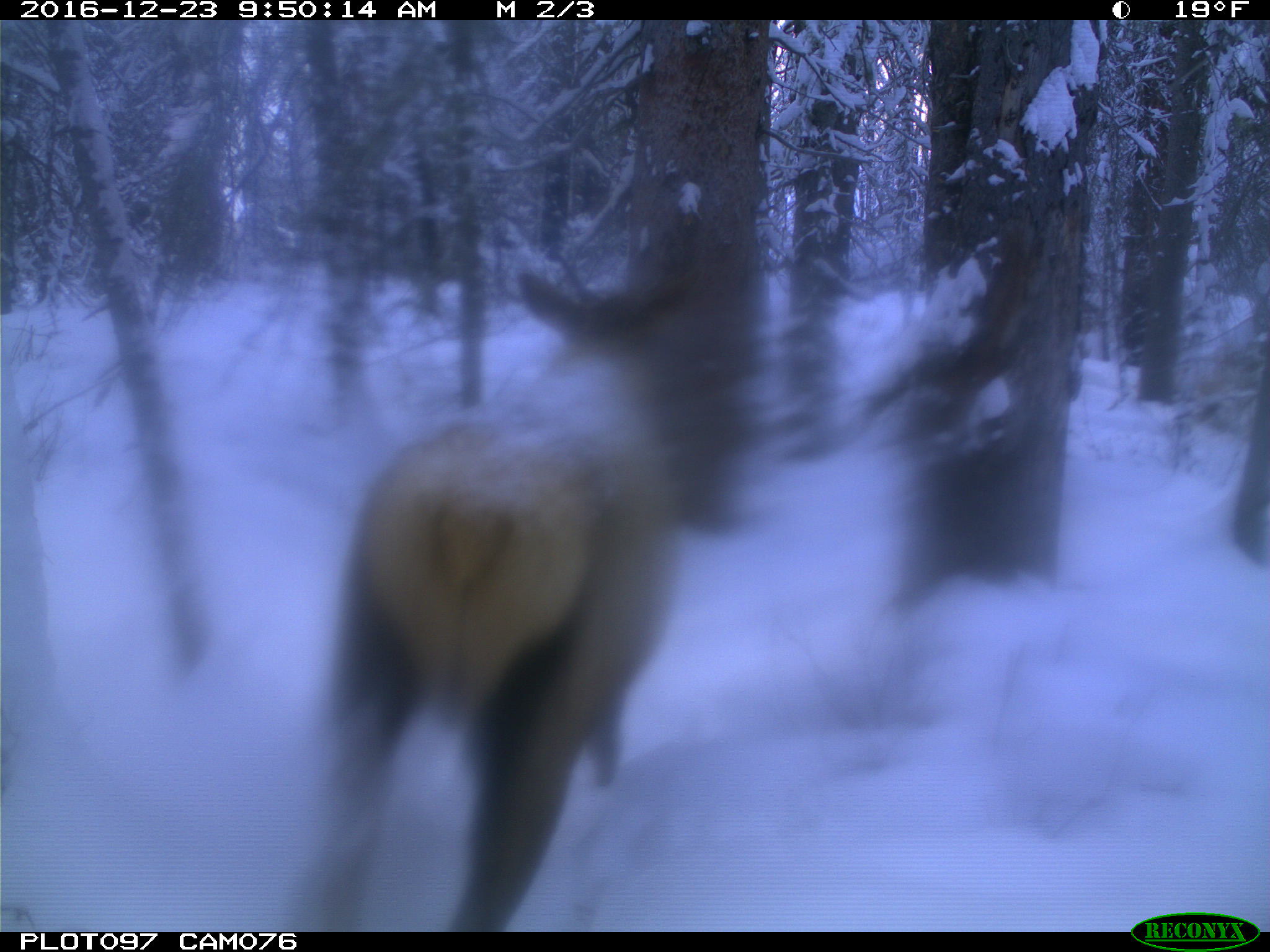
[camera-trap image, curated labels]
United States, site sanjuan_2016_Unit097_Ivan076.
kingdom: Animalia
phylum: Chordata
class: Mammalia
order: Artiodactyla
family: Cervidae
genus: Cervus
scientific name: Cervus elaphus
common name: red deer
Cervus elaphus (red deer).